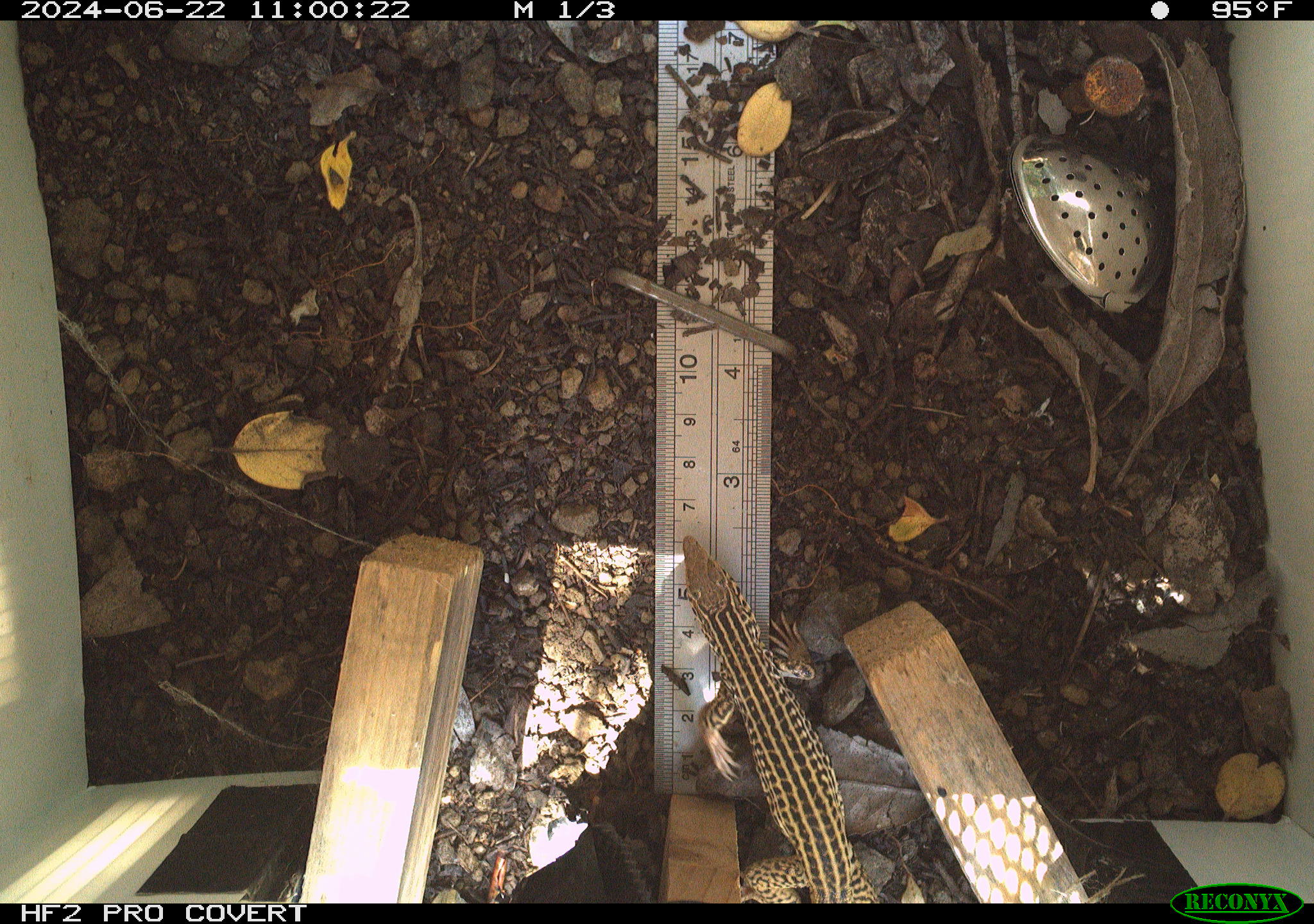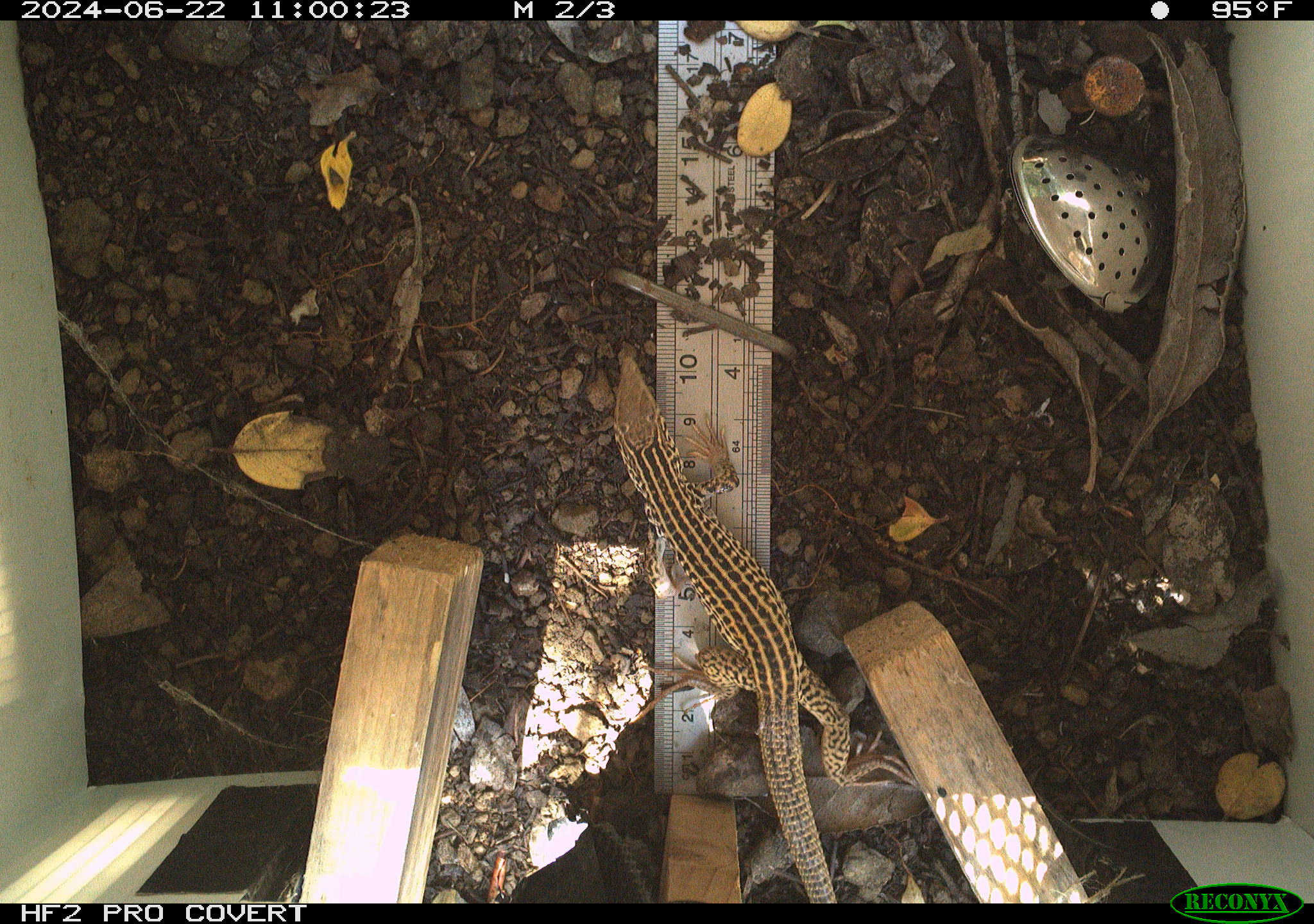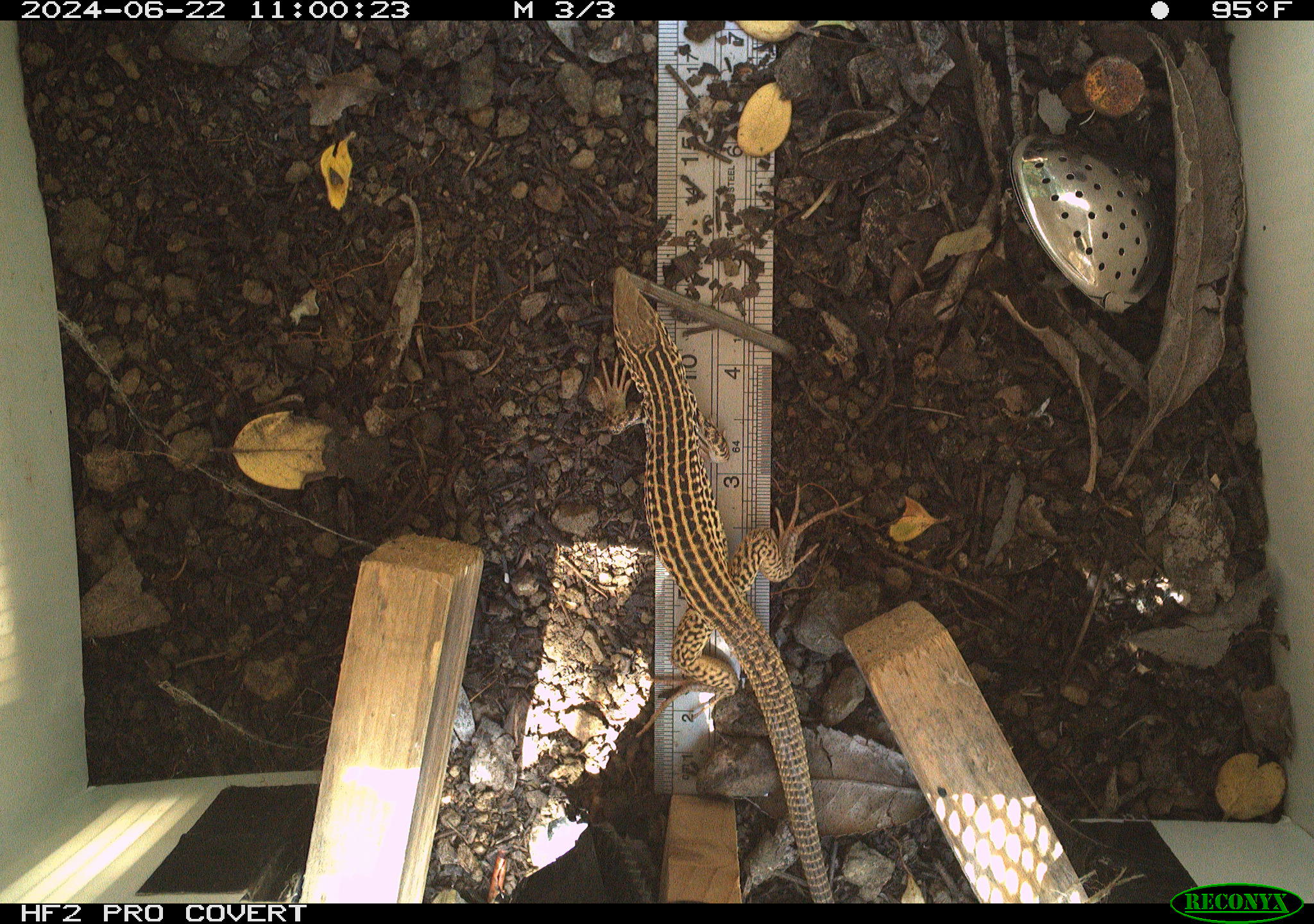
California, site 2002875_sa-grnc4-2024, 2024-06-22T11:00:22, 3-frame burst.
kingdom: Animalia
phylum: Chordata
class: Reptilia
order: Squamata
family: Teiidae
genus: Aspidoscelis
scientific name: Aspidoscelis tigris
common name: western whiptail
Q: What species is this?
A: Western whiptail (Aspidoscelis tigris).